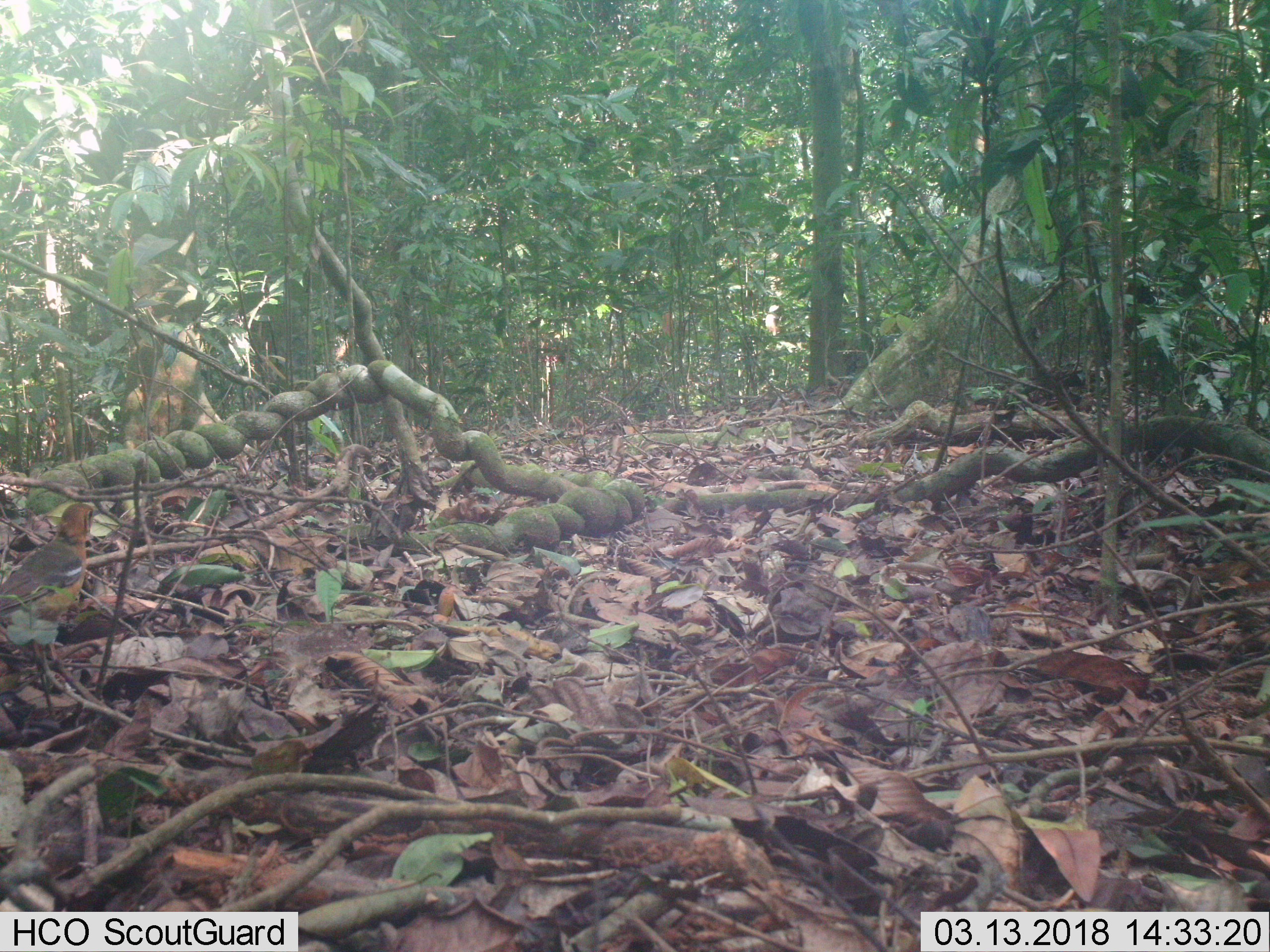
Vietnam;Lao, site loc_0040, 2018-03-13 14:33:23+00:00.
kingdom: Animalia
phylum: Chordata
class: Aves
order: Passeriformes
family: Turdidae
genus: Geokichla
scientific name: Geokichla citrina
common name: orange-headed thrush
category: orange headed thrush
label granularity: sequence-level